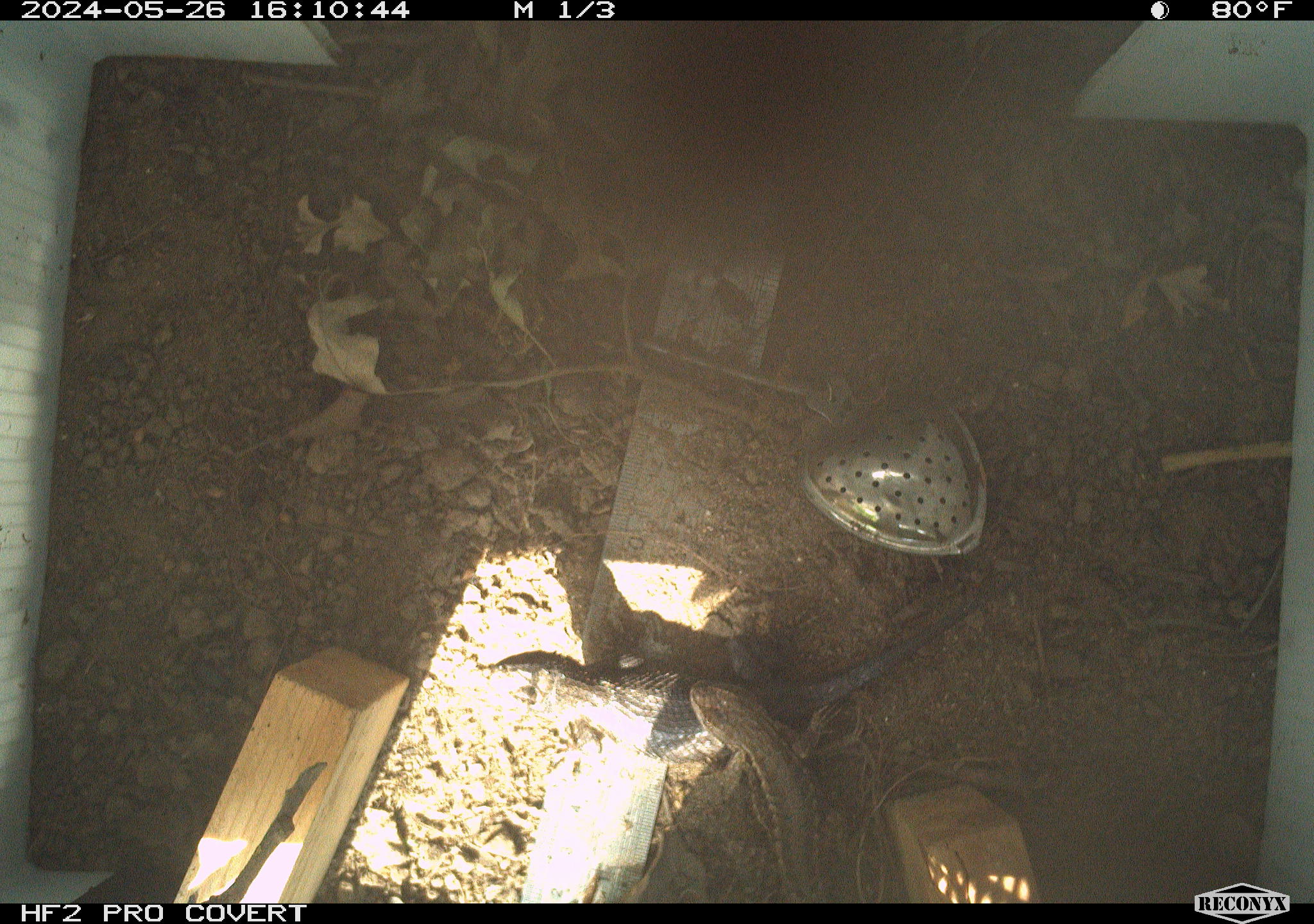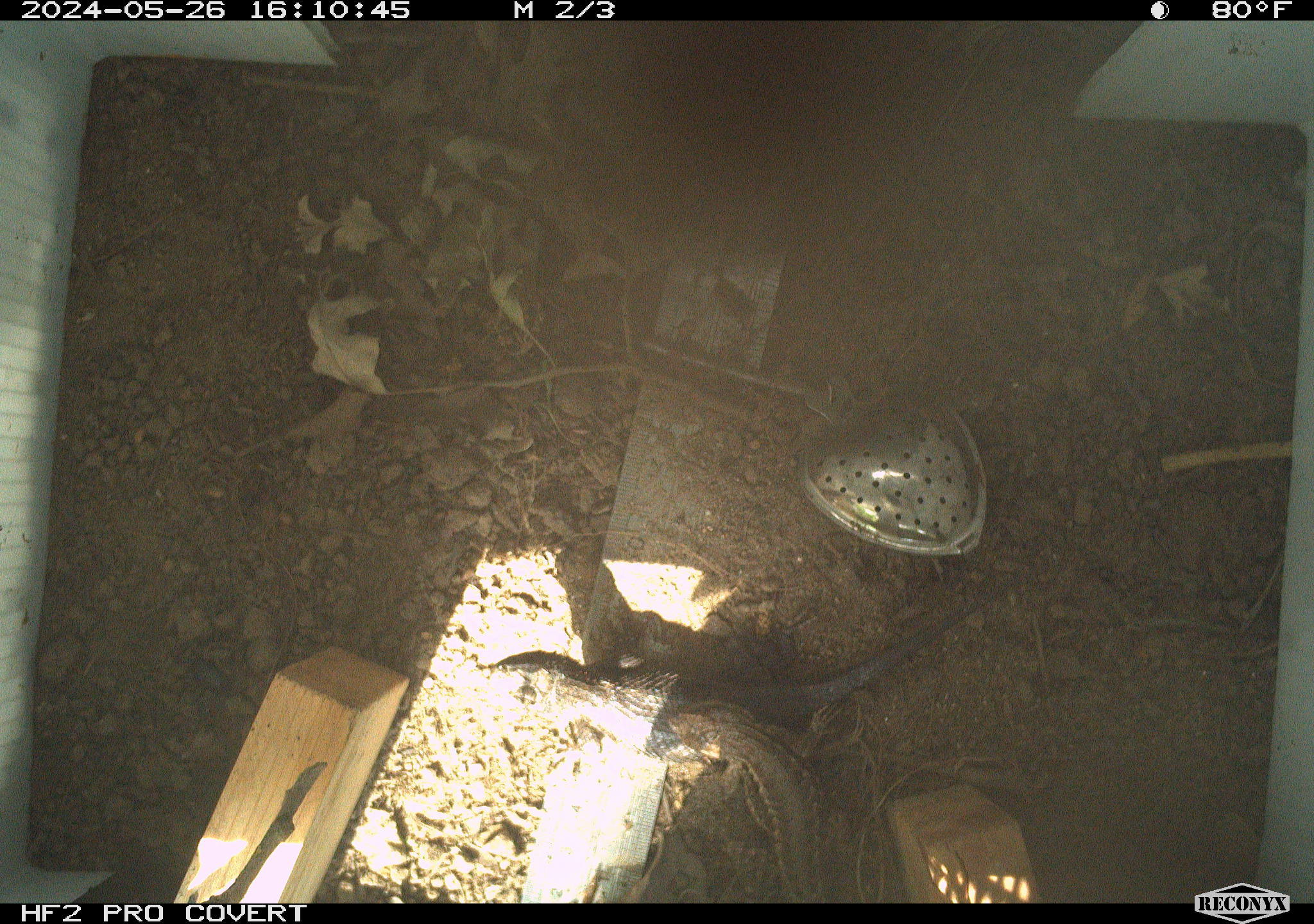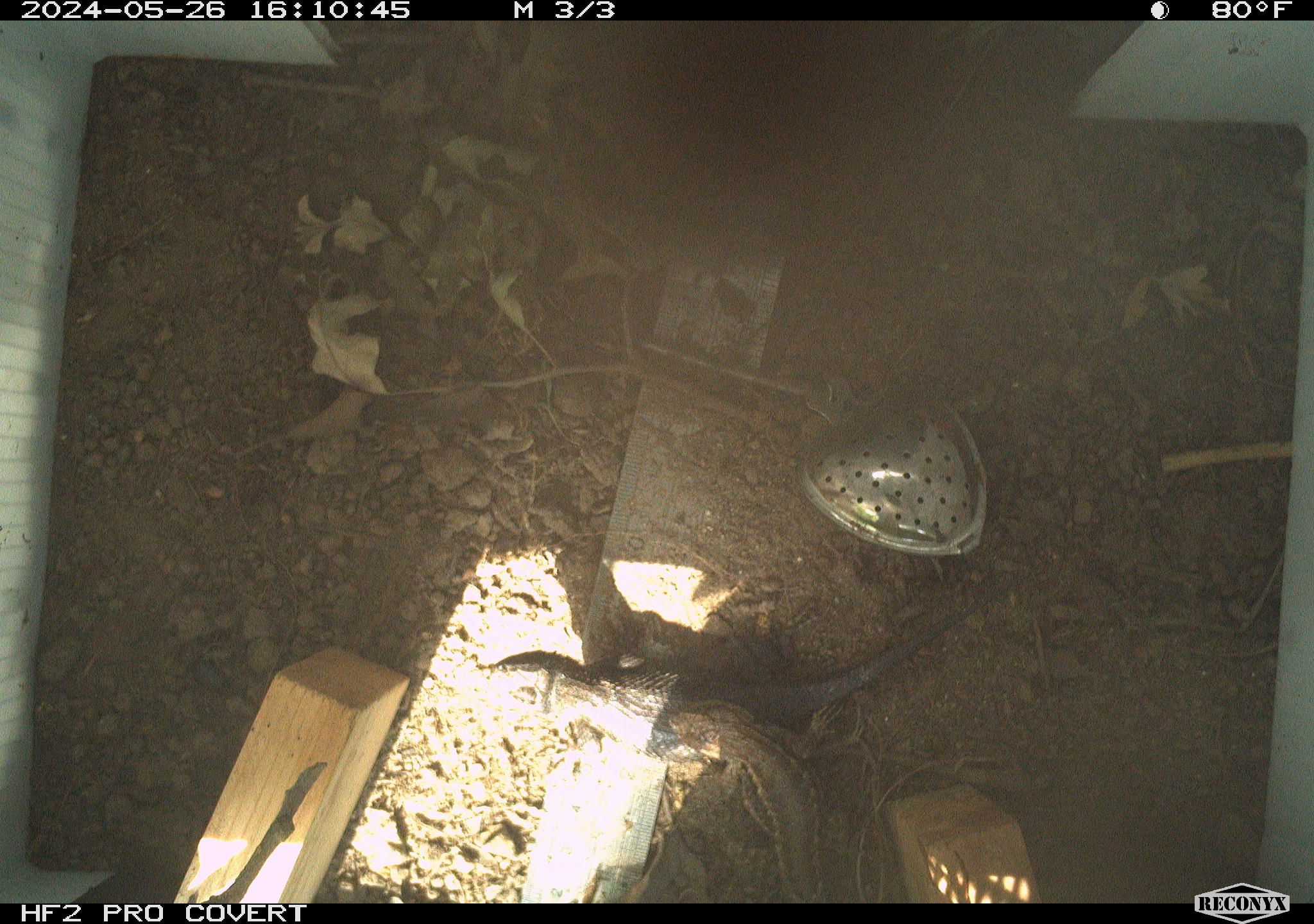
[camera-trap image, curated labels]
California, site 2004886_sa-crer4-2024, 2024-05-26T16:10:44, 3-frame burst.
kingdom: Animalia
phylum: Chordata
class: Reptilia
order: Squamata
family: Phrynosomatidae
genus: Sceloporus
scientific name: Sceloporus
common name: spiny lizards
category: sceloporus species